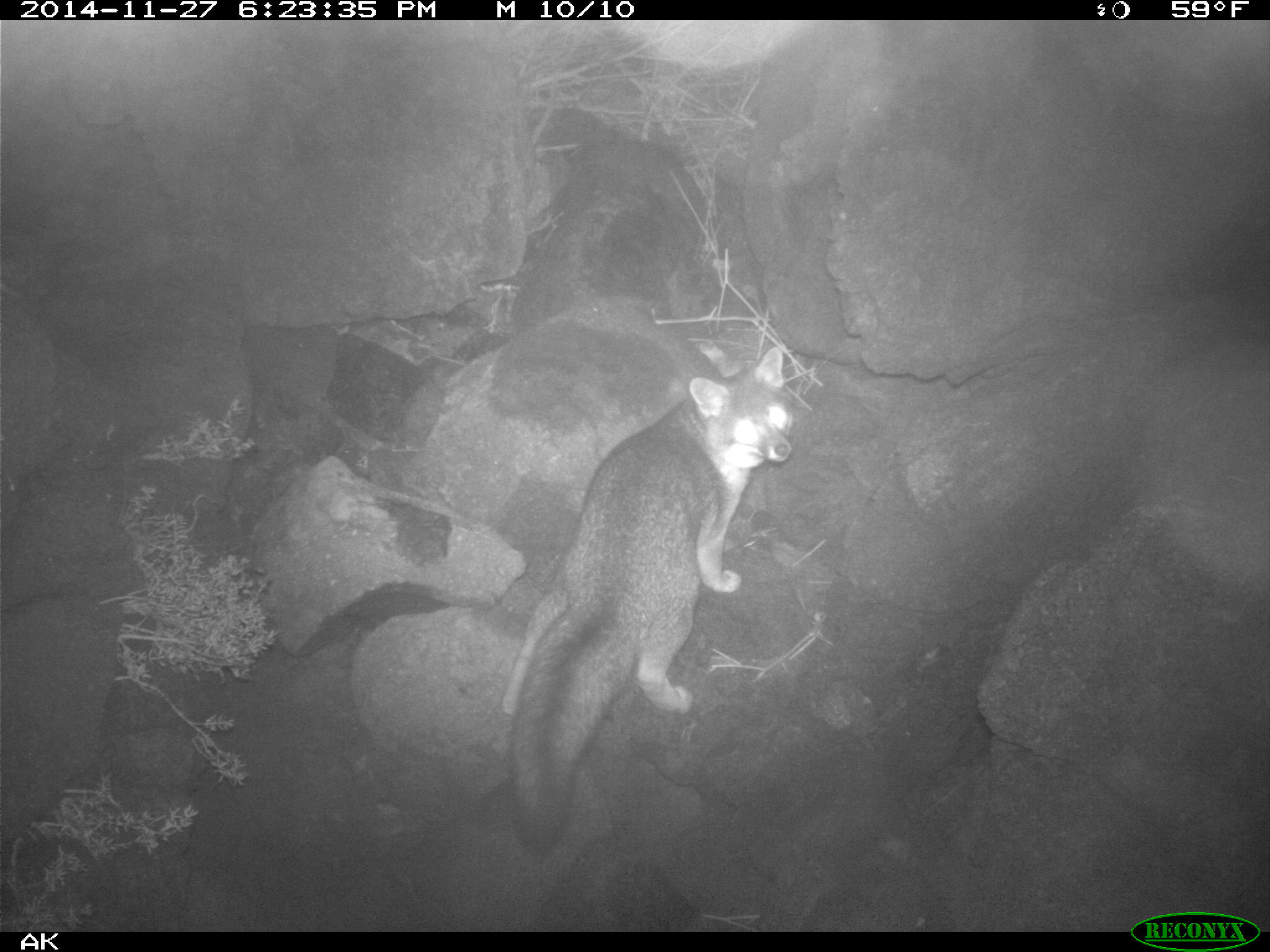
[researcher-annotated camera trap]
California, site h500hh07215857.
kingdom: Animalia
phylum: Chordata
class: Mammalia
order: Carnivora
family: Canidae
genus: Urocyon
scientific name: Urocyon littoralis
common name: island fox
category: fox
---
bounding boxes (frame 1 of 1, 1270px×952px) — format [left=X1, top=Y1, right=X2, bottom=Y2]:
fox: [left=496, top=345, right=792, bottom=857]